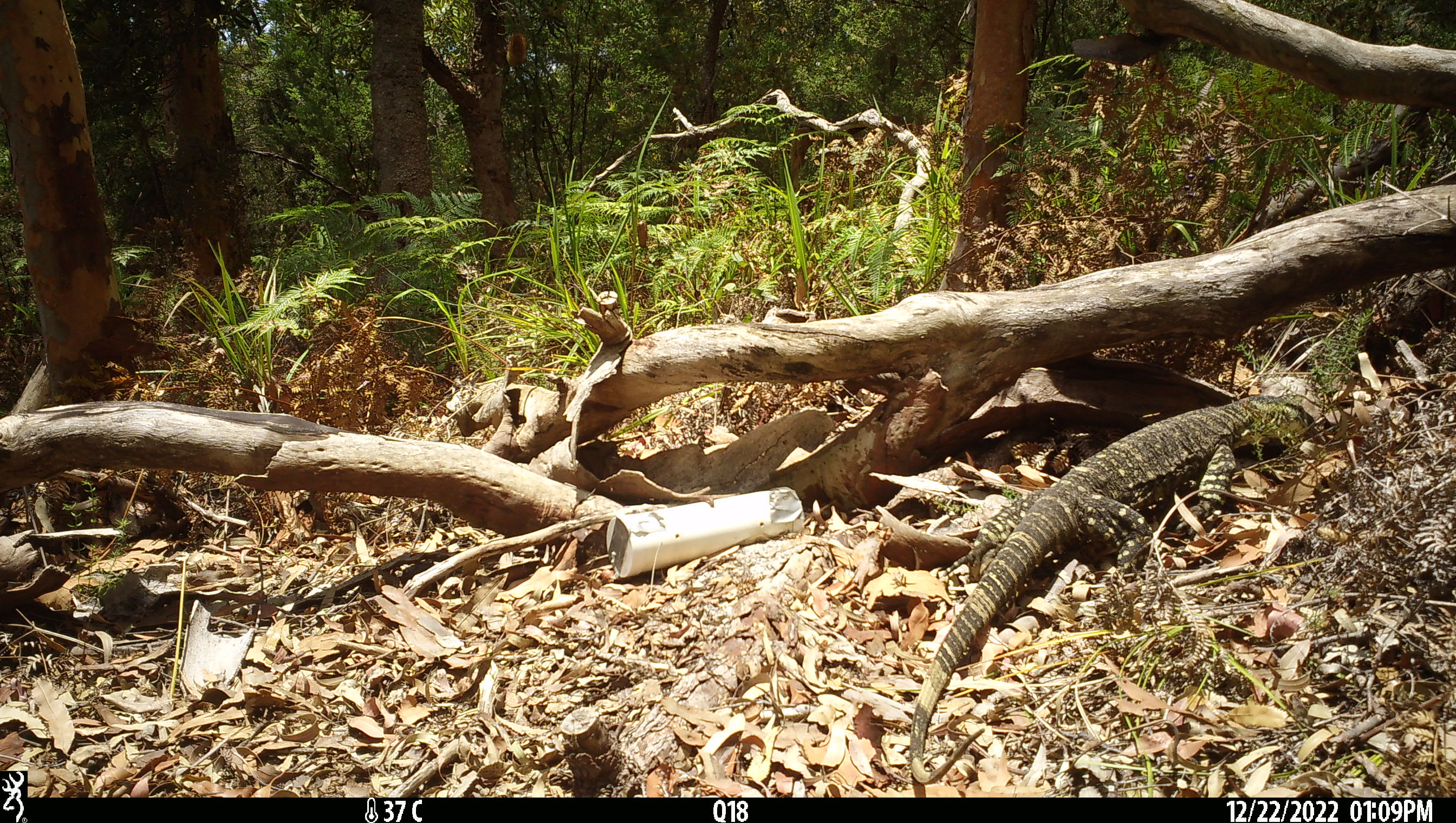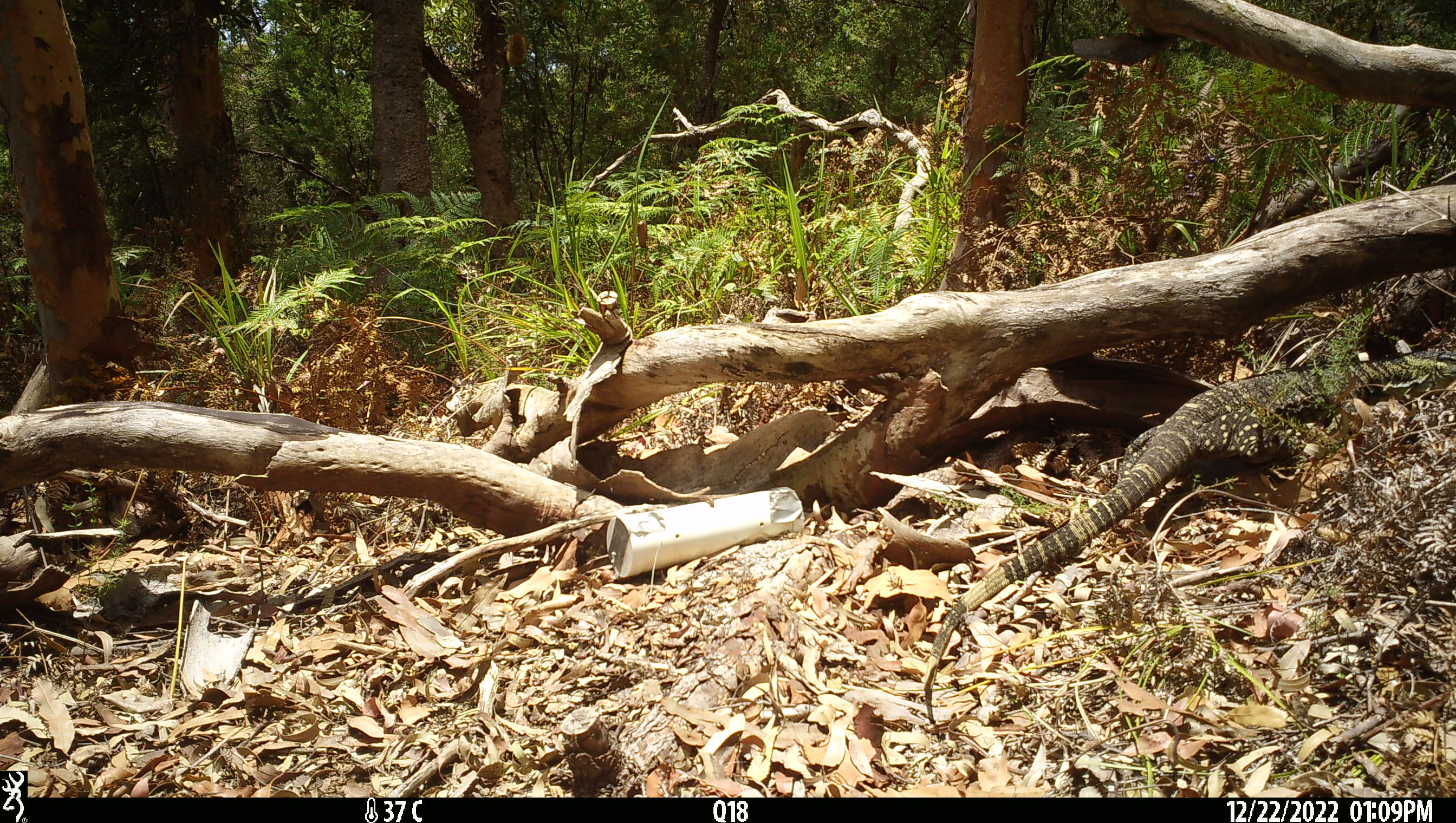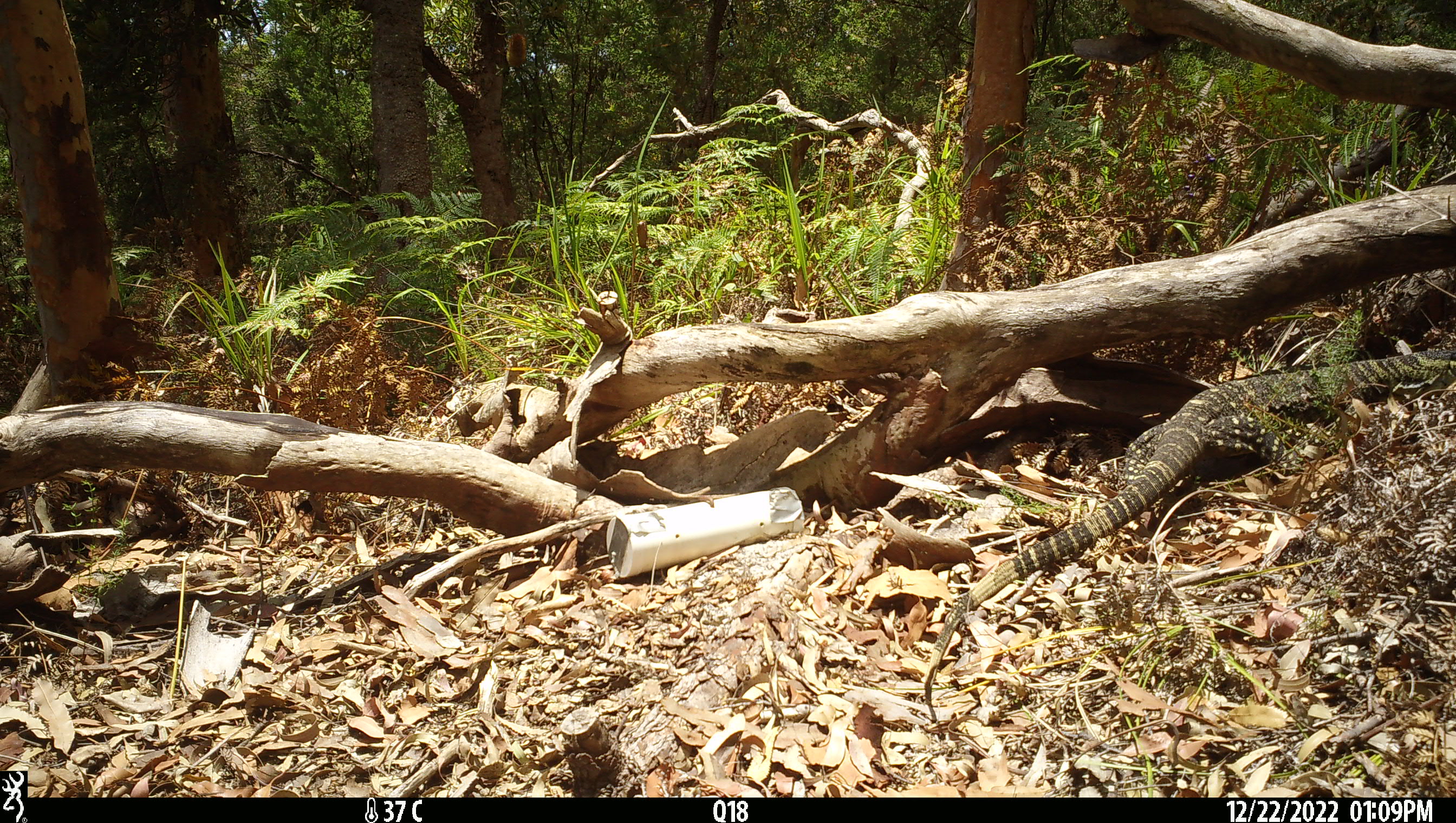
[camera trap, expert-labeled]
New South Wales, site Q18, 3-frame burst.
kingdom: Animalia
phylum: Chordata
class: Reptilia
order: Squamata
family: Varanidae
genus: Varanus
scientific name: Varanus varius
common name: lace monitor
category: goanna